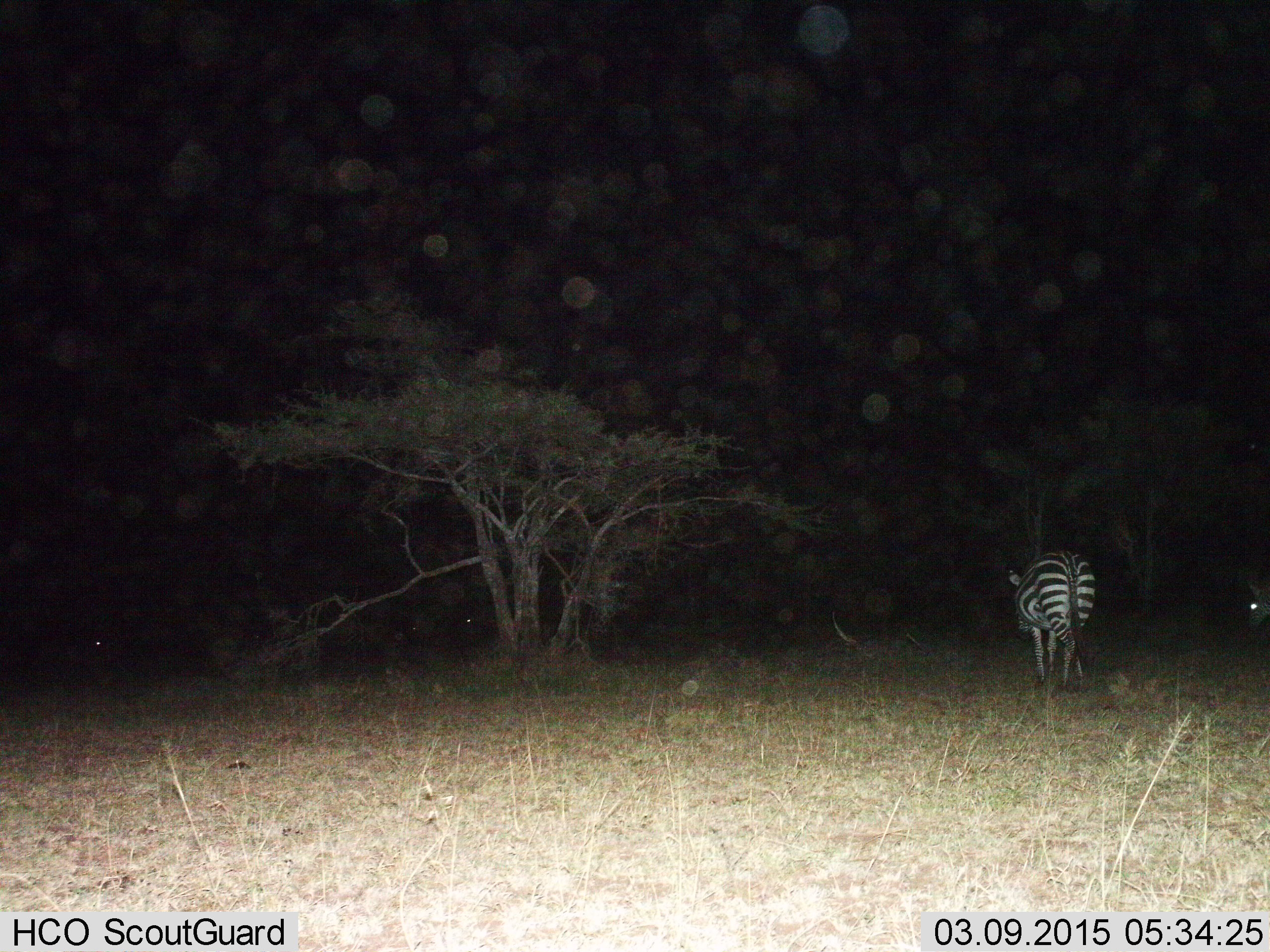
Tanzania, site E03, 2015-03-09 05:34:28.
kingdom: Animalia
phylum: Chordata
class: Mammalia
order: Perissodactyla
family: Equidae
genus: Equus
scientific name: Equus quagga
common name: plains zebra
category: zebra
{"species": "zebra (plains zebra) (Equus quagga)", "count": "2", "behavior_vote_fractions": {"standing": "60%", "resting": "0%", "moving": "40%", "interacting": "0%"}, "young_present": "0%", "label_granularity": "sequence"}